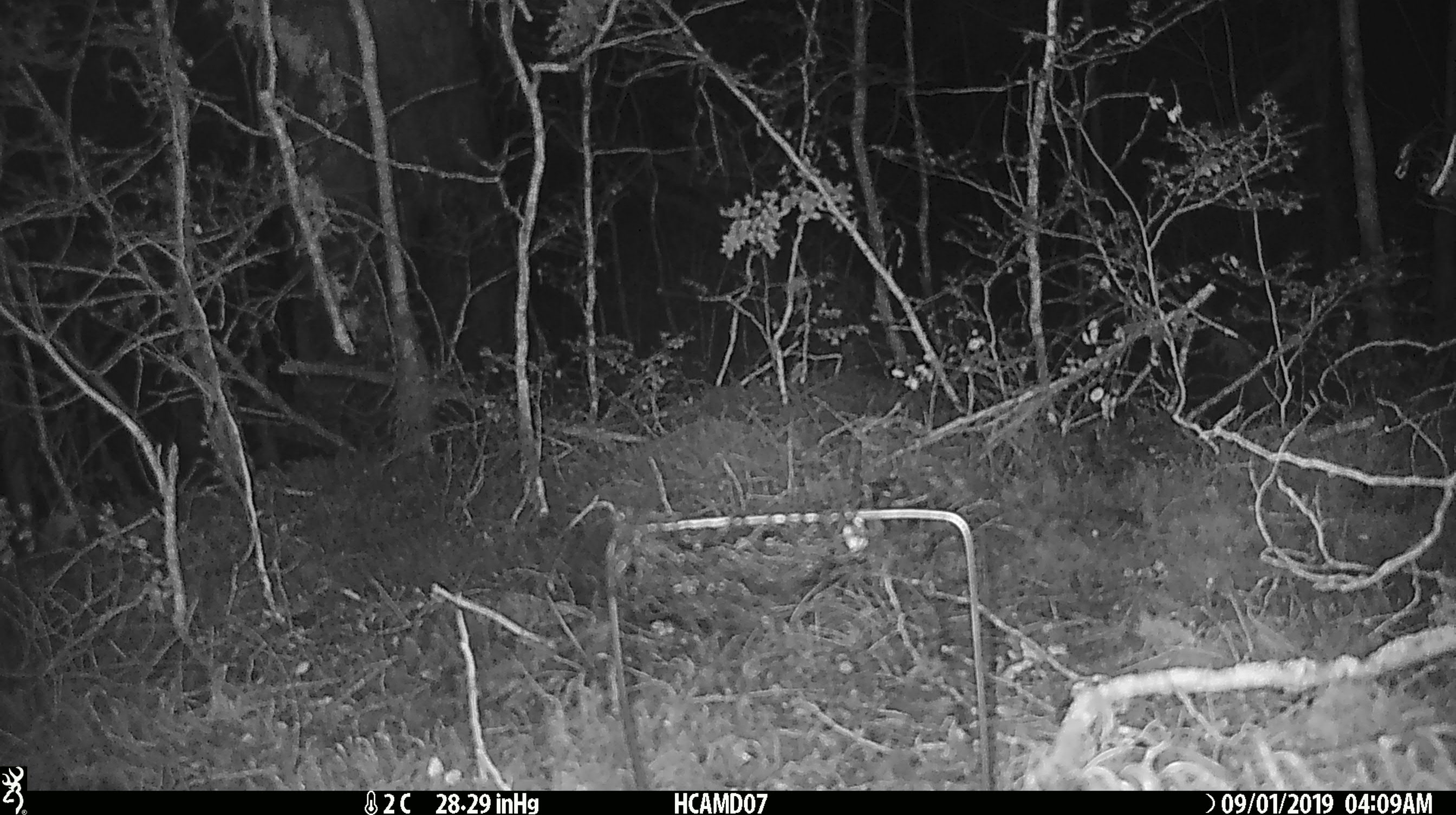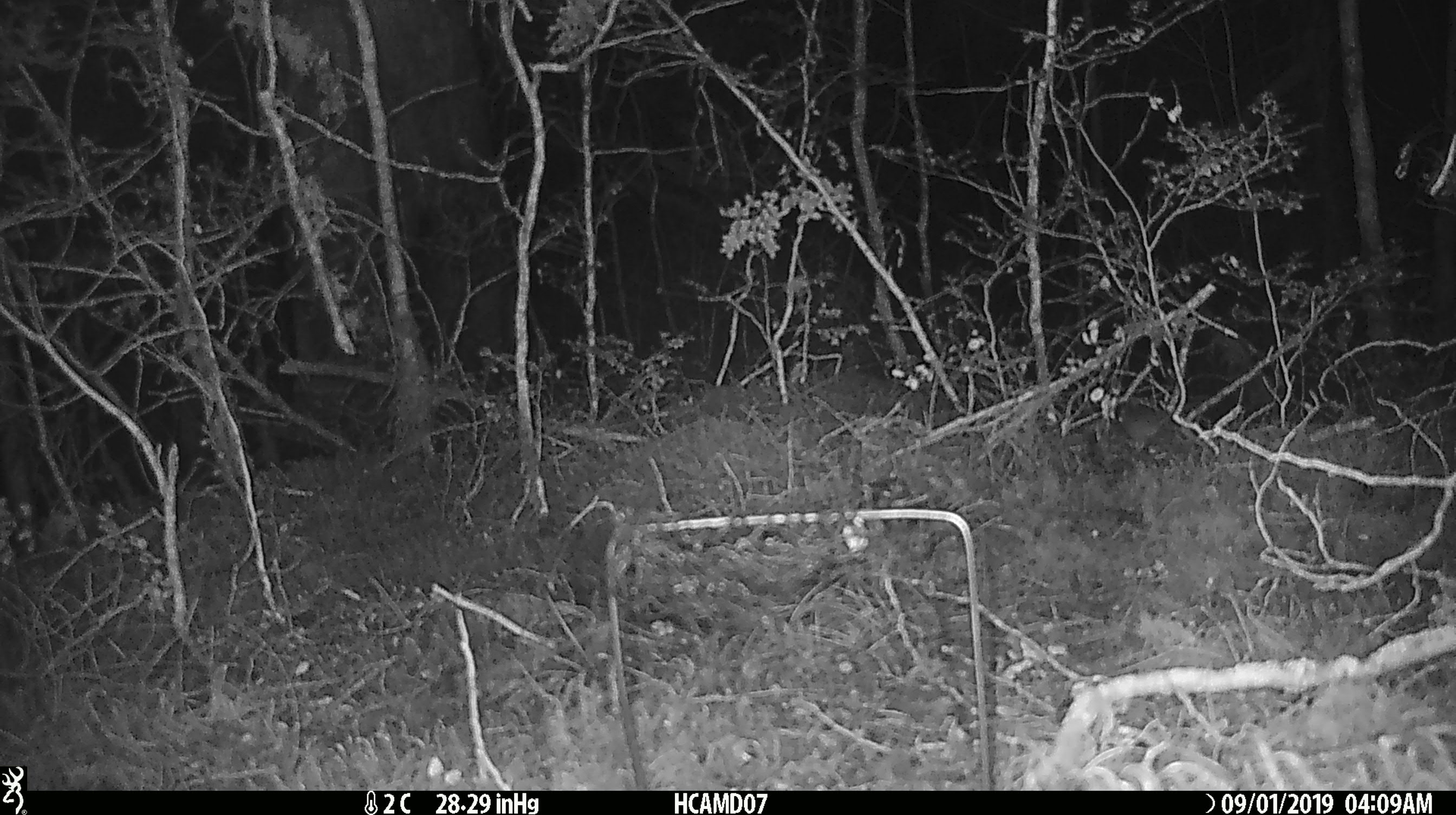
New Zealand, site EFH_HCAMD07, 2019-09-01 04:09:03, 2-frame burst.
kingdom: Animalia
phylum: Chordata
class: Mammalia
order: Rodentia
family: Muridae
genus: Mus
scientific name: Mus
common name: mouse